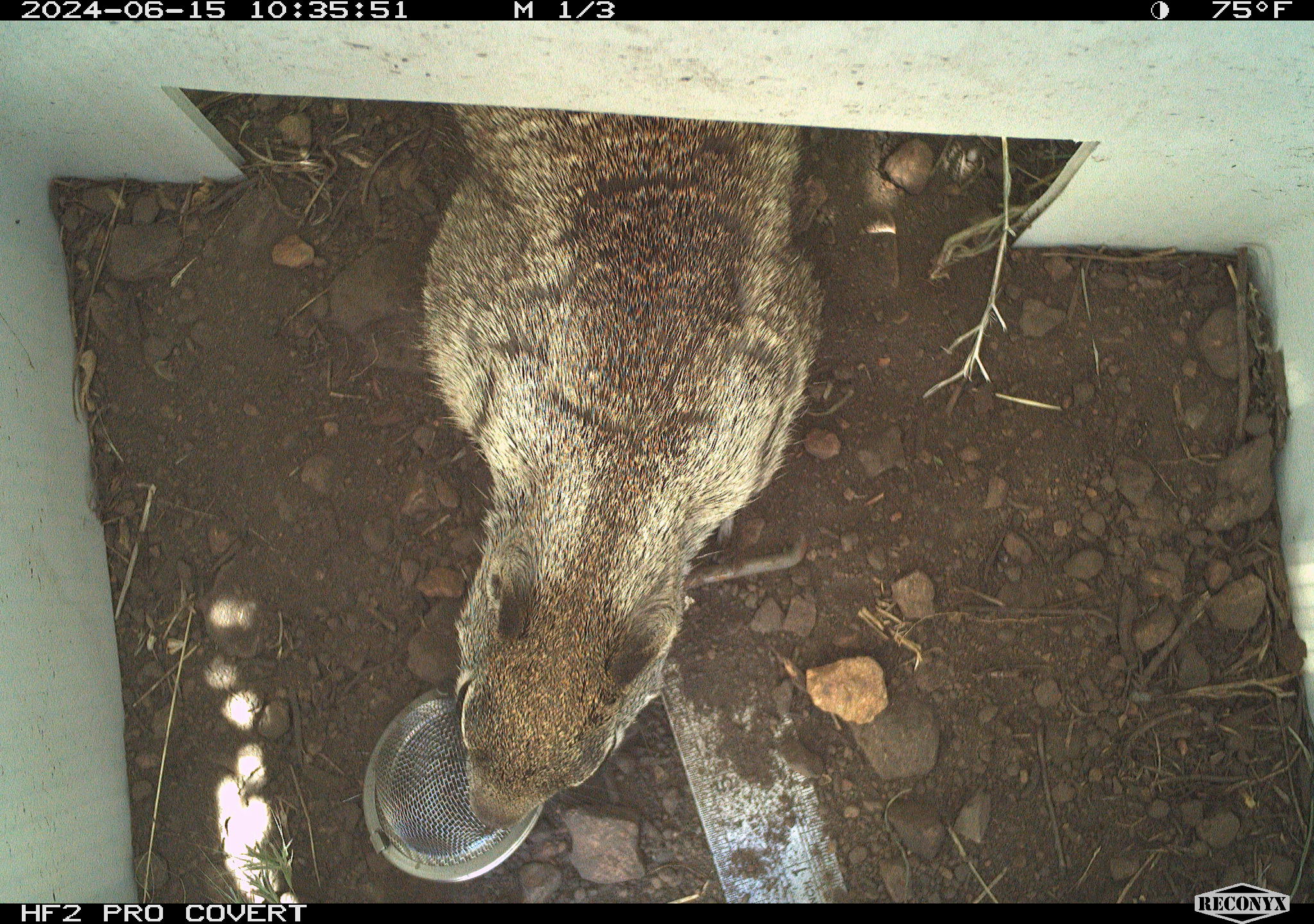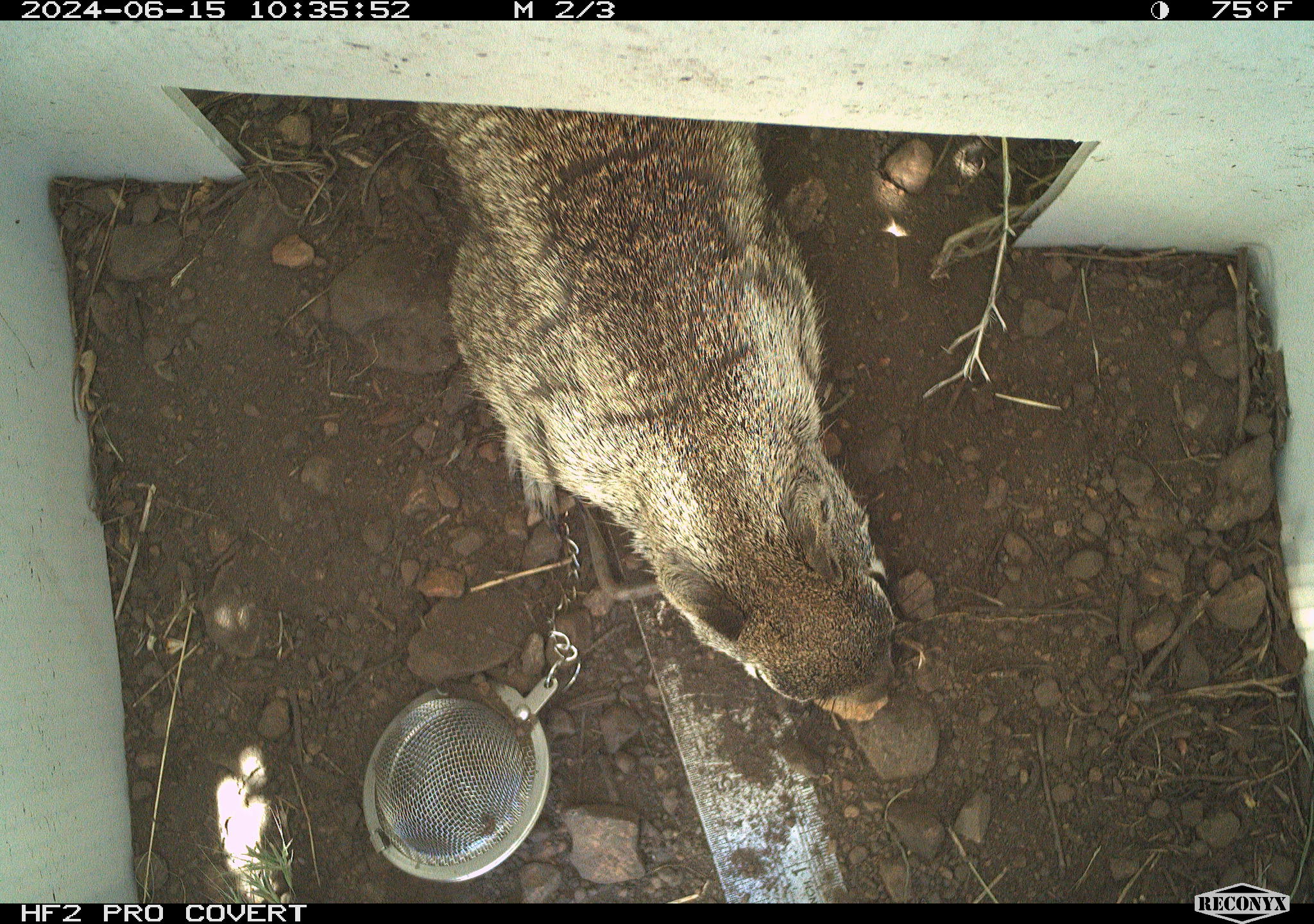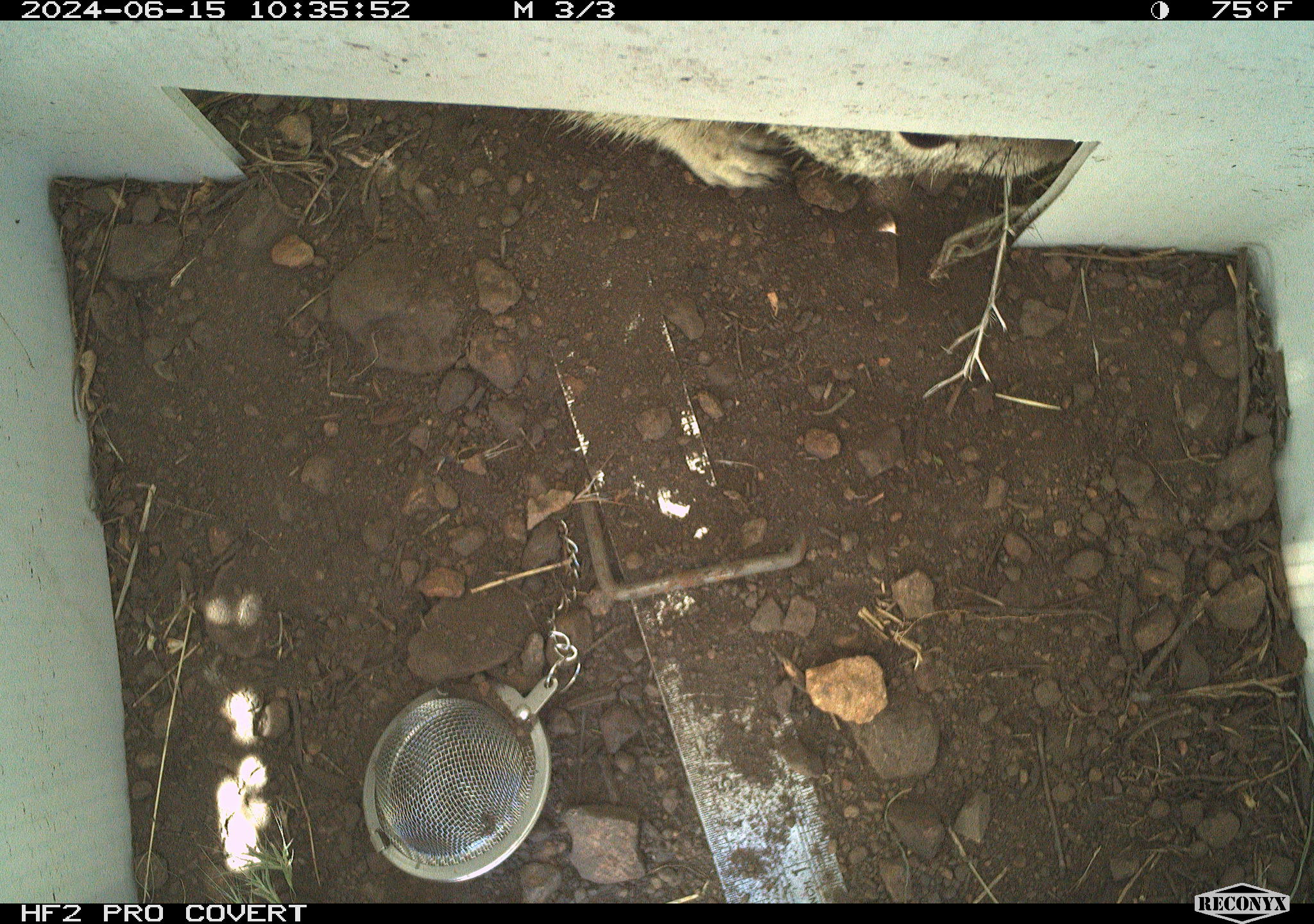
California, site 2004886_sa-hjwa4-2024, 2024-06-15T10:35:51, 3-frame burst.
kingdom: Animalia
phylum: Chordata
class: Mammalia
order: Rodentia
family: Sciuridae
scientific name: Sciuridae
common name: squirrels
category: sciuridae family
Sciuridae family (squirrels) (Sciuridae).